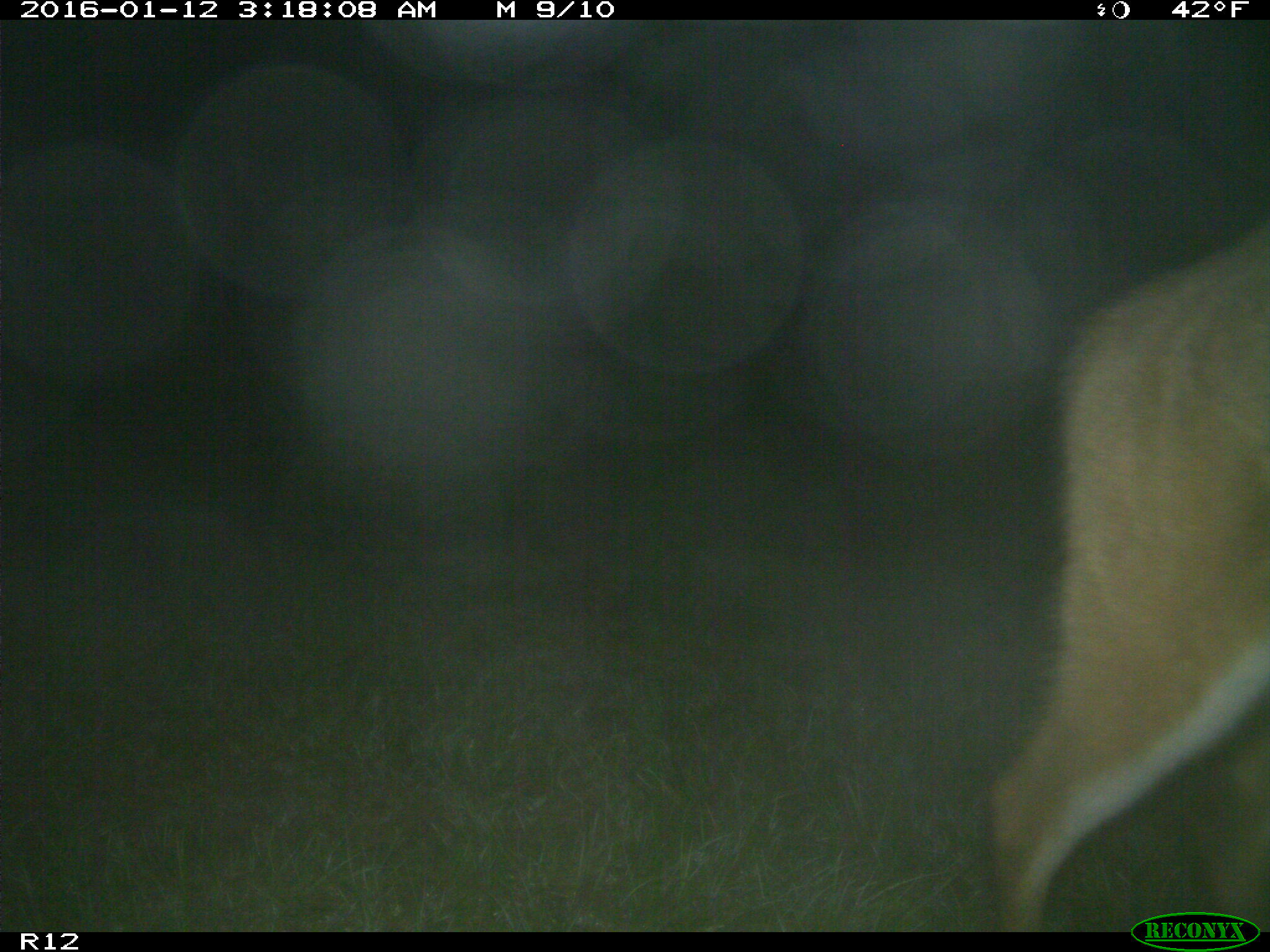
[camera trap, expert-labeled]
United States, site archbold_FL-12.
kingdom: Animalia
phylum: Chordata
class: Mammalia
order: Artiodactyla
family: Cervidae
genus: Odocoileus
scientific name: Odocoileus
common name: deer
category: unidentified deer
Unidentified deer (deer) (Odocoileus).